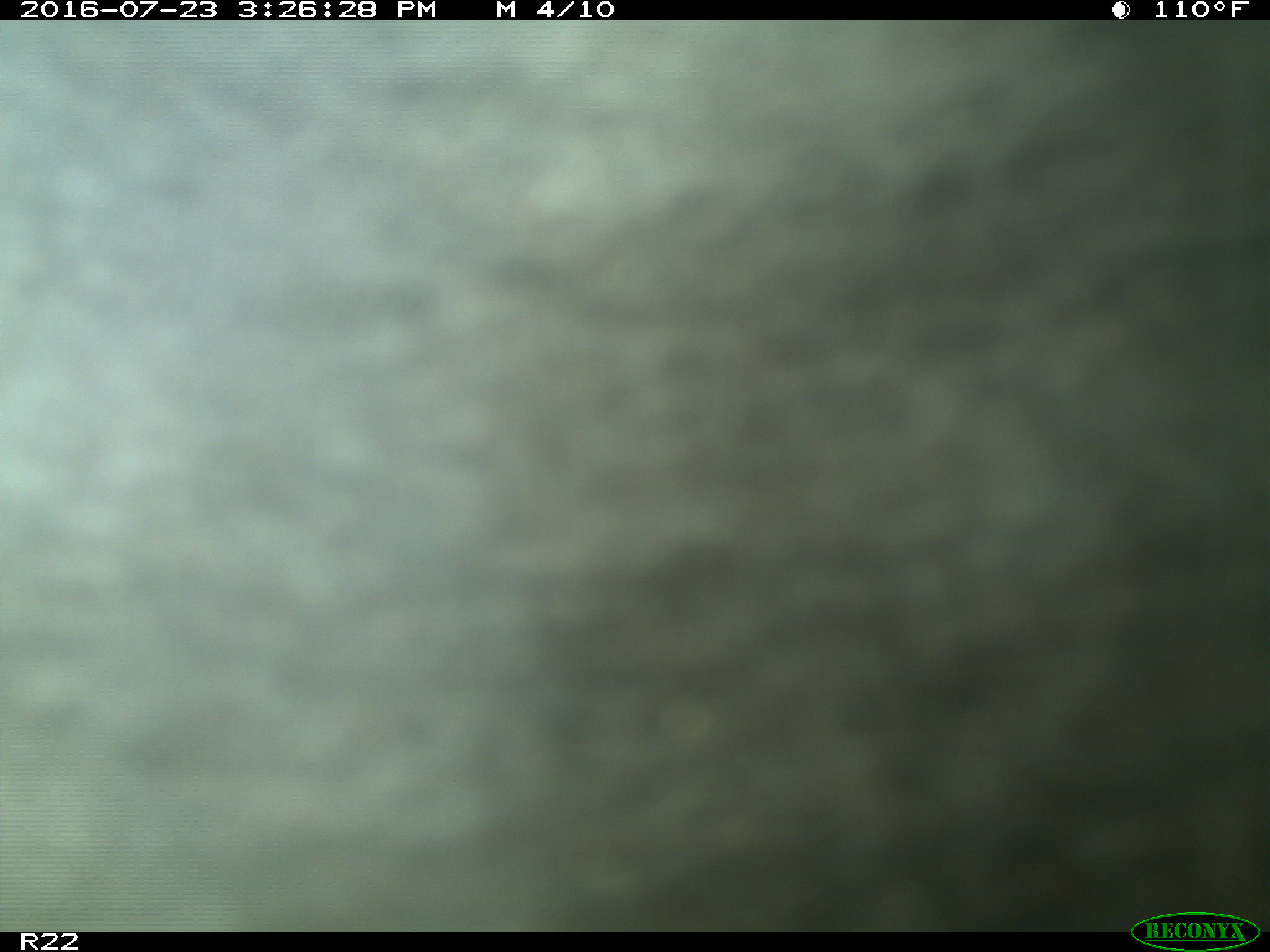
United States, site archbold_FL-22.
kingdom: Animalia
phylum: Chordata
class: Mammalia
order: Artiodactyla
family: Bovidae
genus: Bos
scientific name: Bos taurus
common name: domestic cow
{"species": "Bos taurus (domestic cow)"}